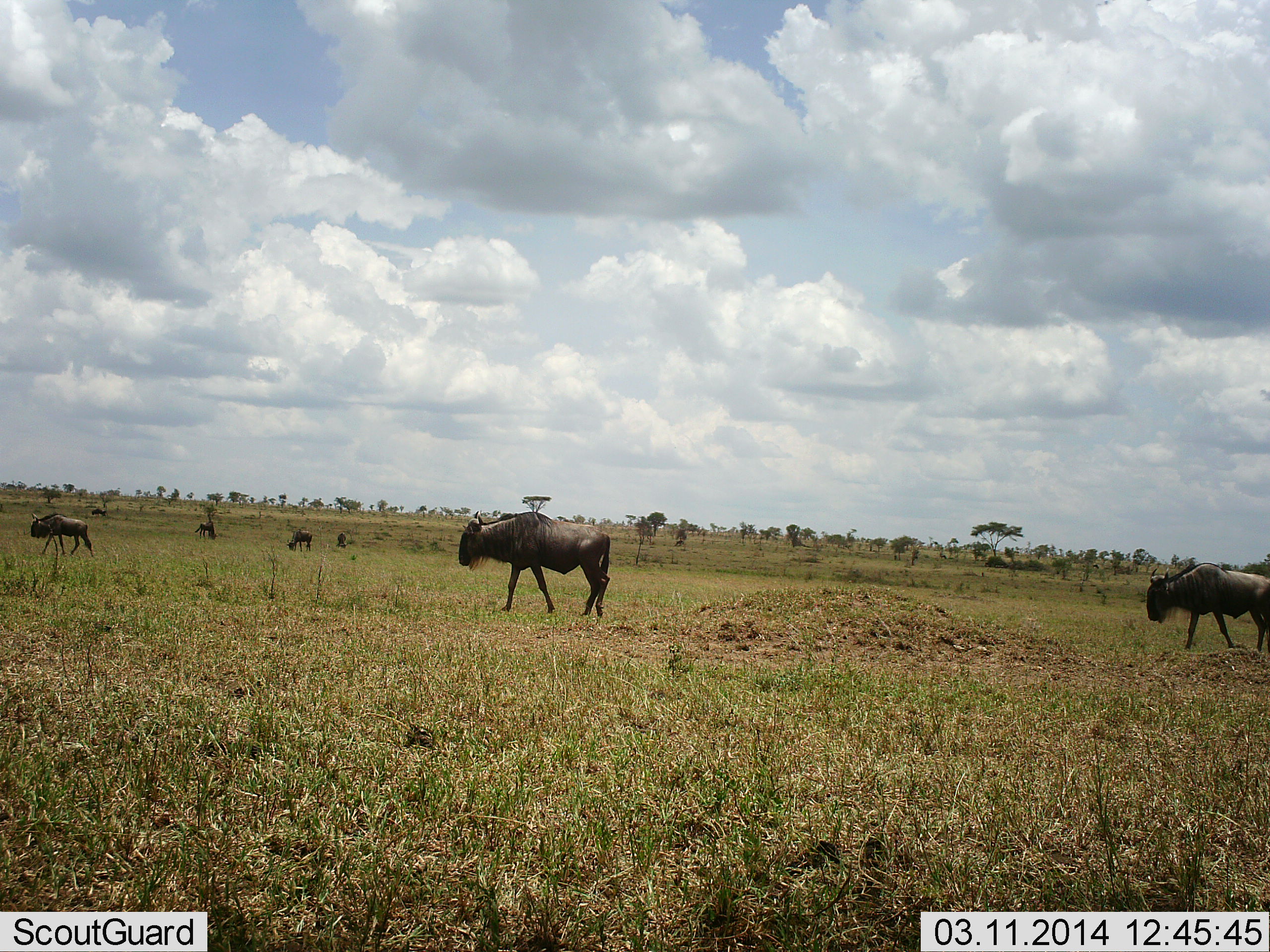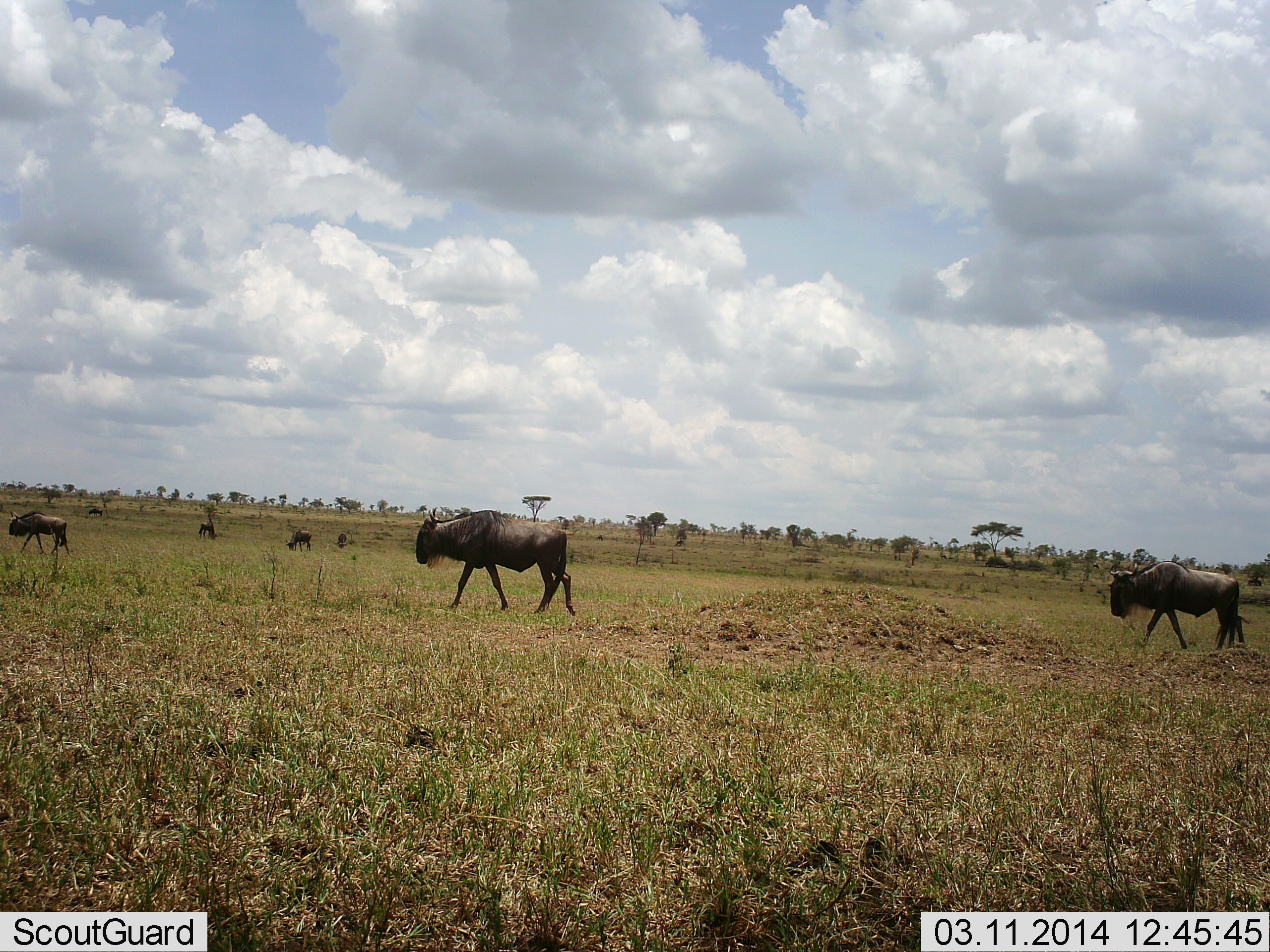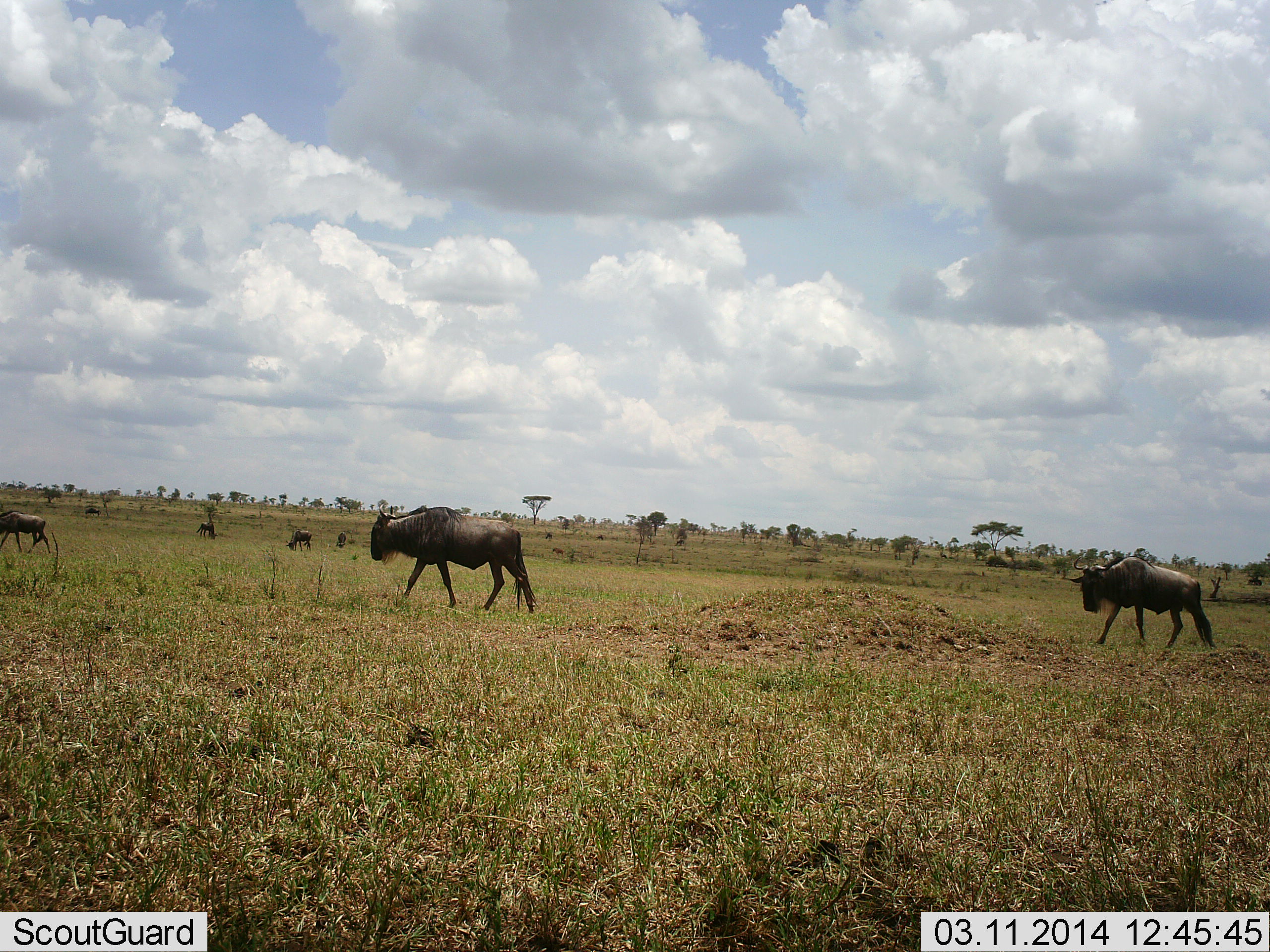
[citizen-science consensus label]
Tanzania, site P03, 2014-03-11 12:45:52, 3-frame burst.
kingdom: Animalia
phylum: Chordata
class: Mammalia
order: Artiodactyla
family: Bovidae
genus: Connochaetes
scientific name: Connochaetes taurinus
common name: blue wildebeest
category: wildebeest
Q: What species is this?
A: Wildebeest (blue wildebeest) (Connochaetes taurinus).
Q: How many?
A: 5.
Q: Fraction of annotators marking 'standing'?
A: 10%.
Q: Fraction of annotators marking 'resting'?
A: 0%.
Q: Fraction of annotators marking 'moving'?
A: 100%.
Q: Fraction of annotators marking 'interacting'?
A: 0%.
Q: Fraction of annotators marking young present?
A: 0%.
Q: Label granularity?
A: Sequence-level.